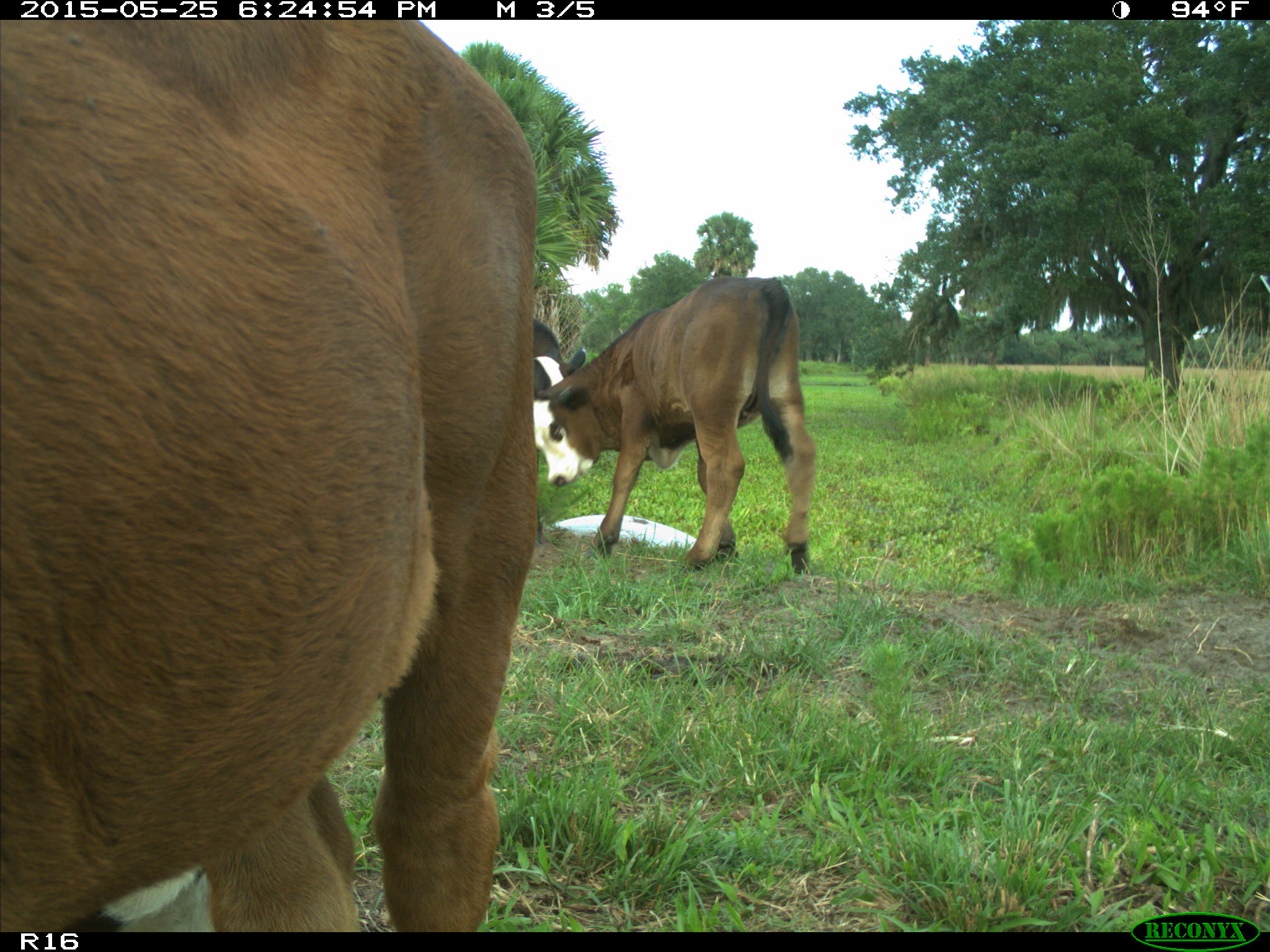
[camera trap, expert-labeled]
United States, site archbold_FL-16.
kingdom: Animalia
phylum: Chordata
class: Mammalia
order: Artiodactyla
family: Bovidae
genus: Bos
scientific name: Bos taurus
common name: domestic cow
Bos taurus (domestic cow).